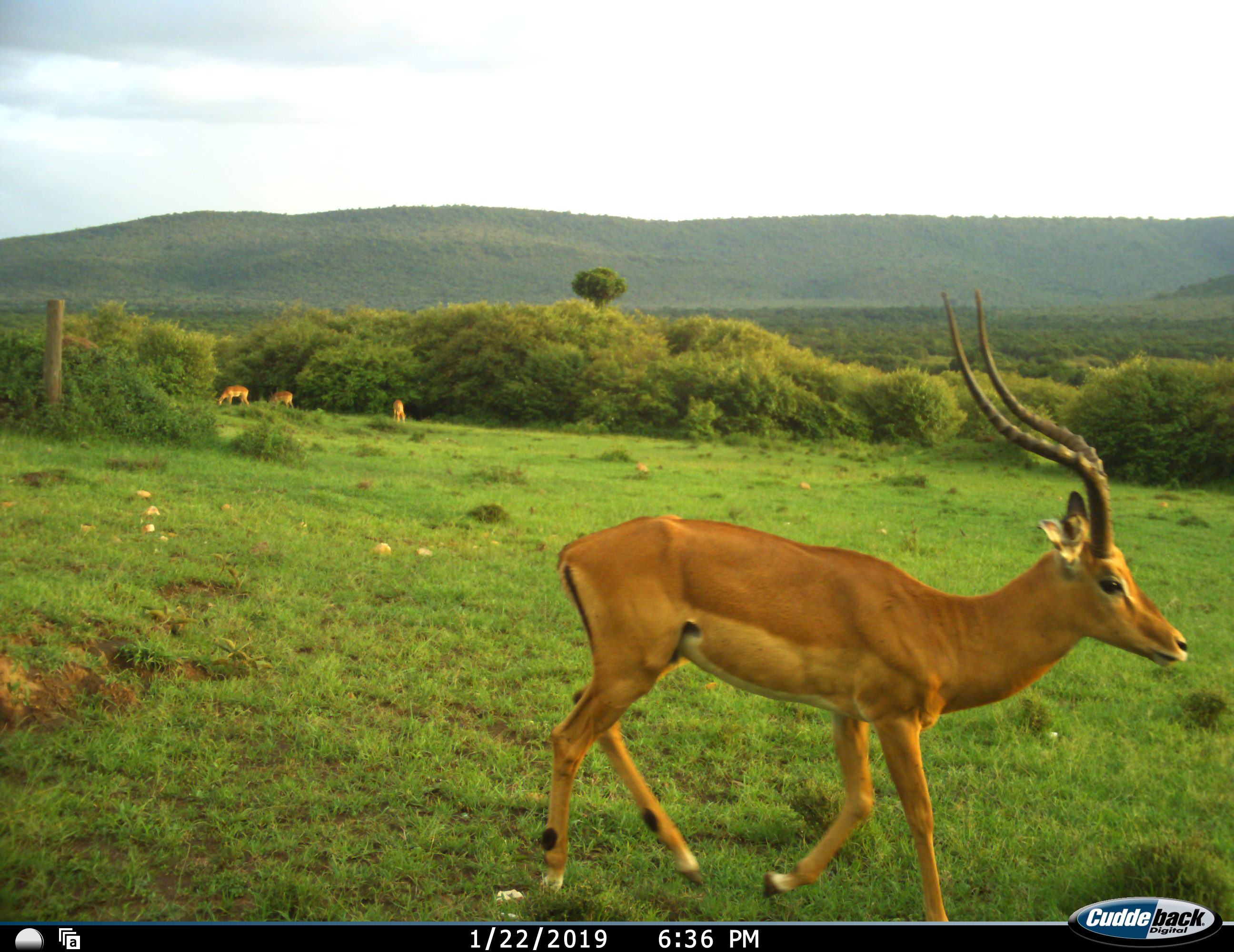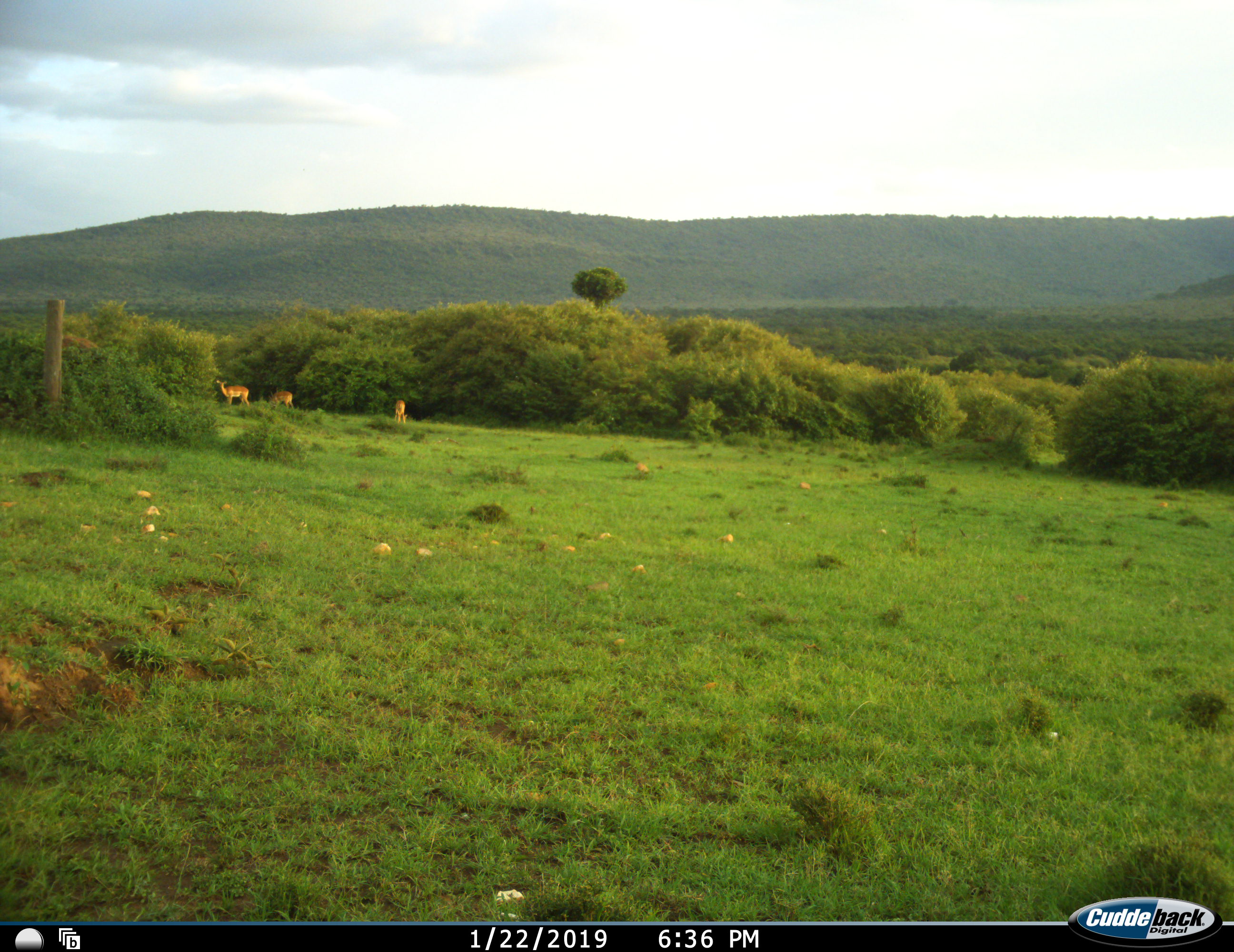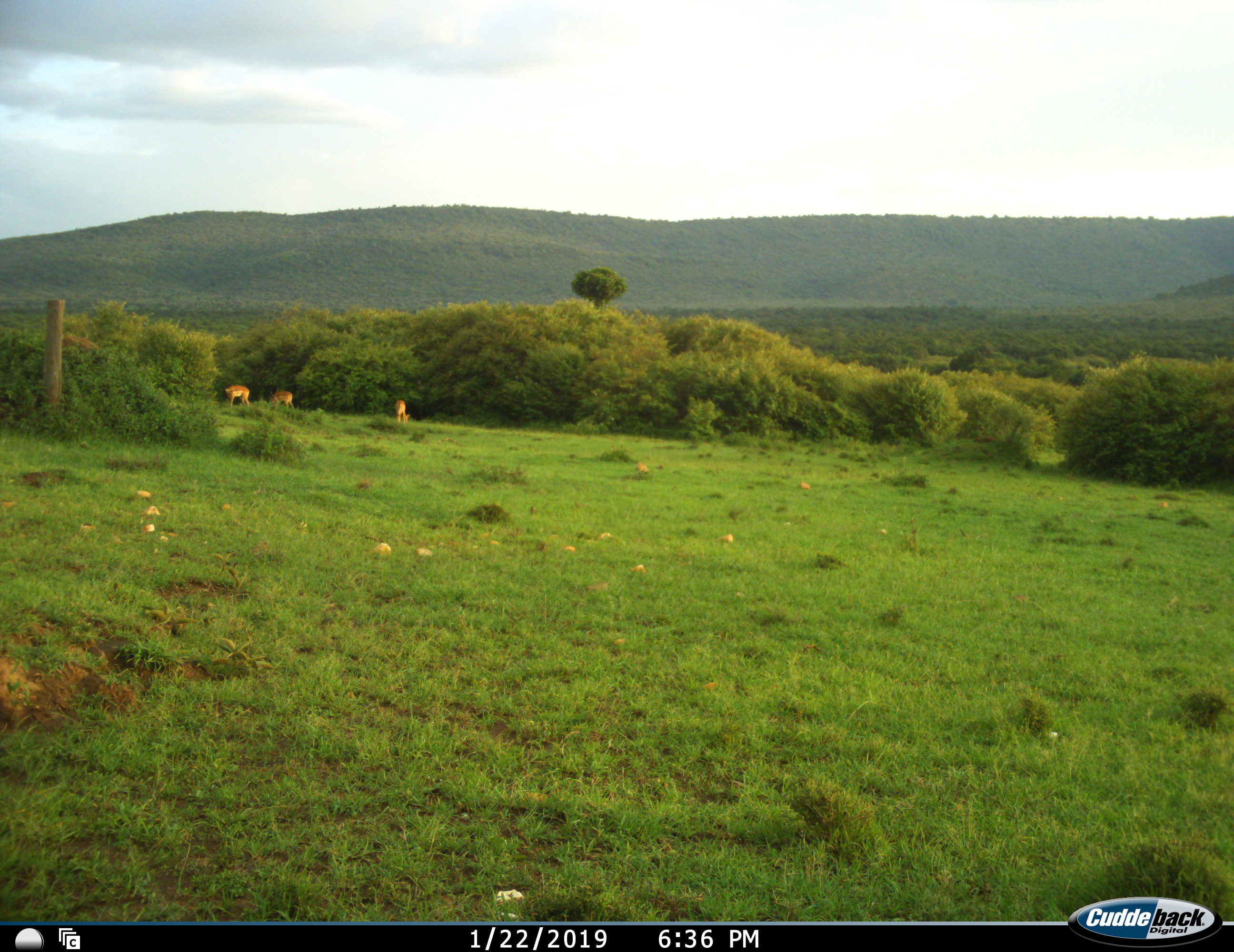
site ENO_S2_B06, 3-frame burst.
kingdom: Animalia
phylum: Chordata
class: Mammalia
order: Artiodactyla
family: Bovidae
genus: Aepyceros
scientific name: Aepyceros melampus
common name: impala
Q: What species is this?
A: Impala (Aepyceros melampus).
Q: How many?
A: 4.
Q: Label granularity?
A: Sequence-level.